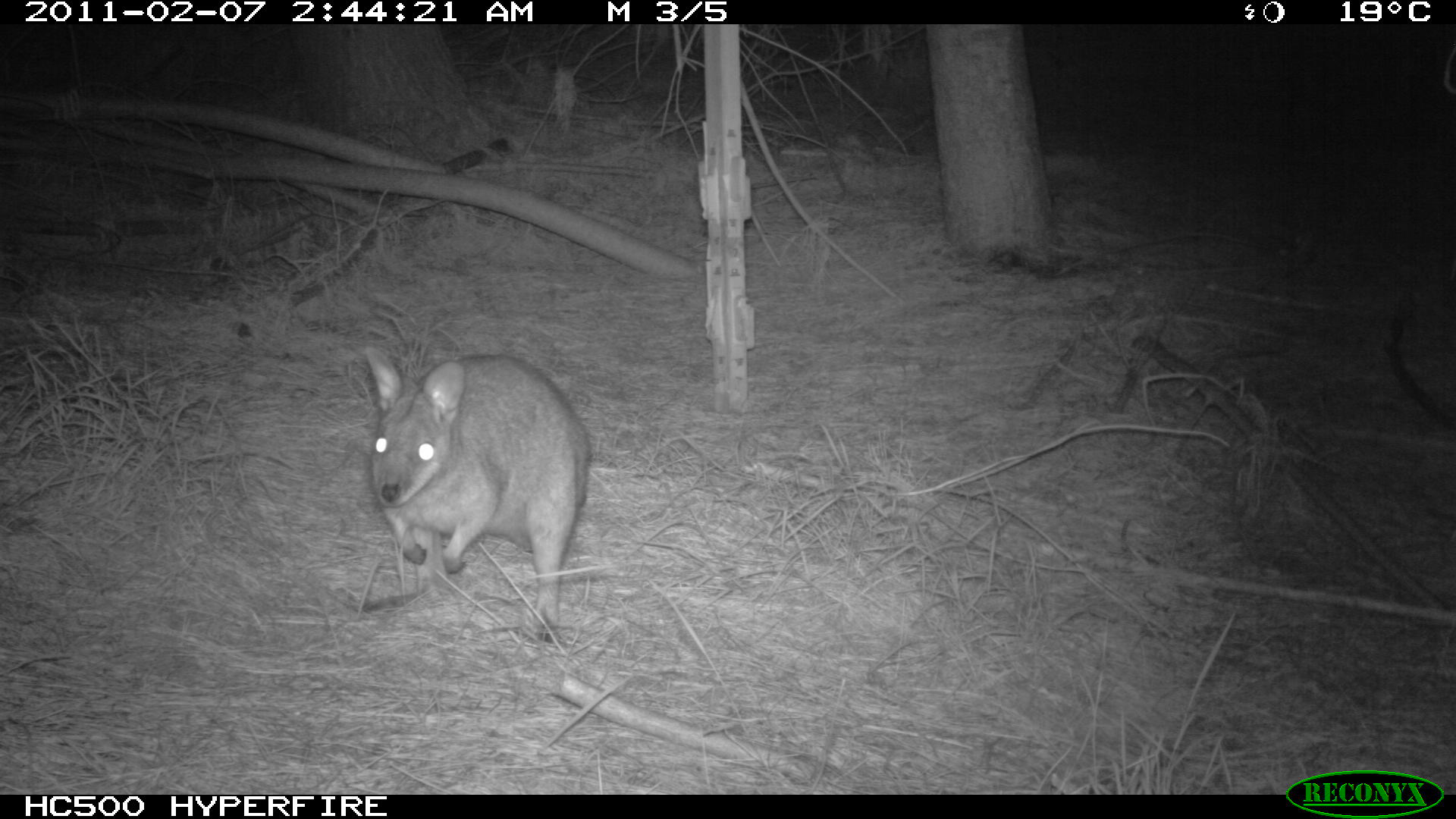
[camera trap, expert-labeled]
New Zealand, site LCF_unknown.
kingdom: Animalia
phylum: Chordata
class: Mammalia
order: Diprotodontia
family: Macropodidae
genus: Notamacropus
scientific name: Notamacropus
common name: wallaby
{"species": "wallaby (Notamacropus)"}